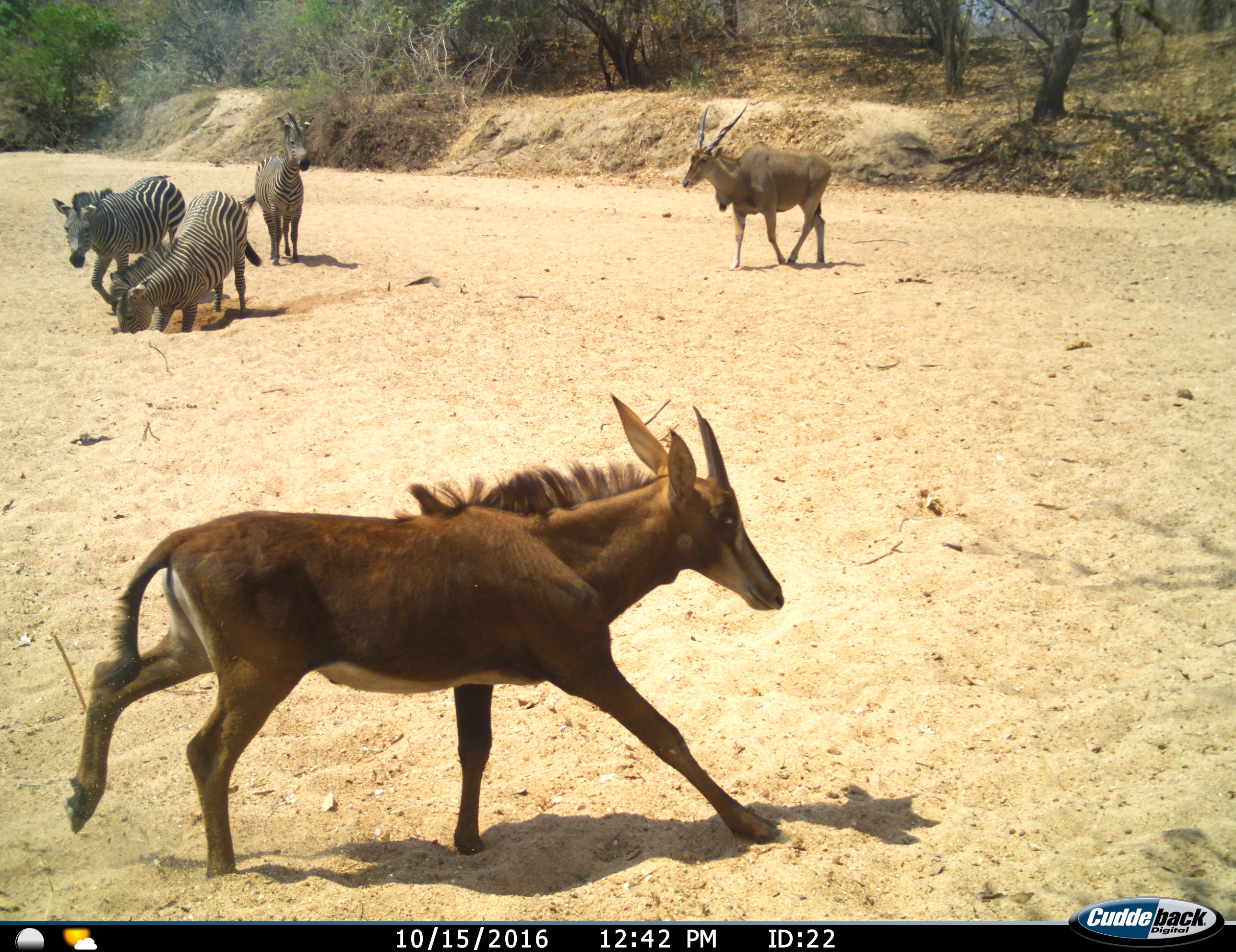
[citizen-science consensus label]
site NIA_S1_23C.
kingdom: Animalia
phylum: Chordata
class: Mammalia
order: Artiodactyla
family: Bovidae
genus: Tragelaphus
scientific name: Tragelaphus oryx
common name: eland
Eland (Tragelaphus oryx), count 1. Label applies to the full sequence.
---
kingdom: Animalia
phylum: Chordata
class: Mammalia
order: Artiodactyla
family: Bovidae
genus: Hippotragus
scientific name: Hippotragus niger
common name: sable antelope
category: sable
Sable (sable antelope) (Hippotragus niger), count 1. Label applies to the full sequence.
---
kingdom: Animalia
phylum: Chordata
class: Mammalia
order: Perissodactyla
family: Equidae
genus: Equus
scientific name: Equus quagga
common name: plains zebra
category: zebraplains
Zebraplains (plains zebra) (Equus quagga), count 3. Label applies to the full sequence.